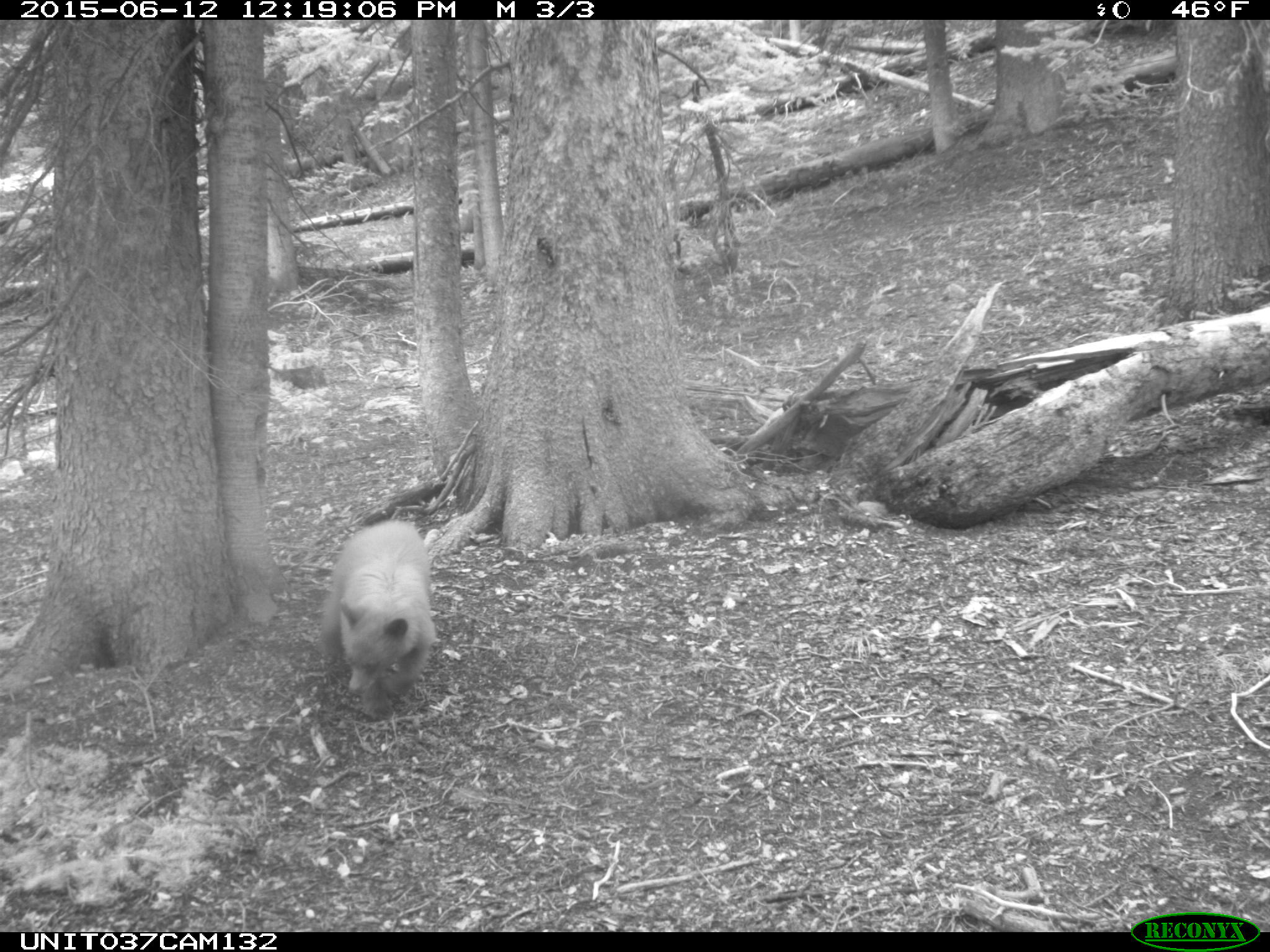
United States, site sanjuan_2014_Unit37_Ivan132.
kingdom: Animalia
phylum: Chordata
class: Mammalia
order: Carnivora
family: Ursidae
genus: Ursus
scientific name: Ursus americanus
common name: american black bear